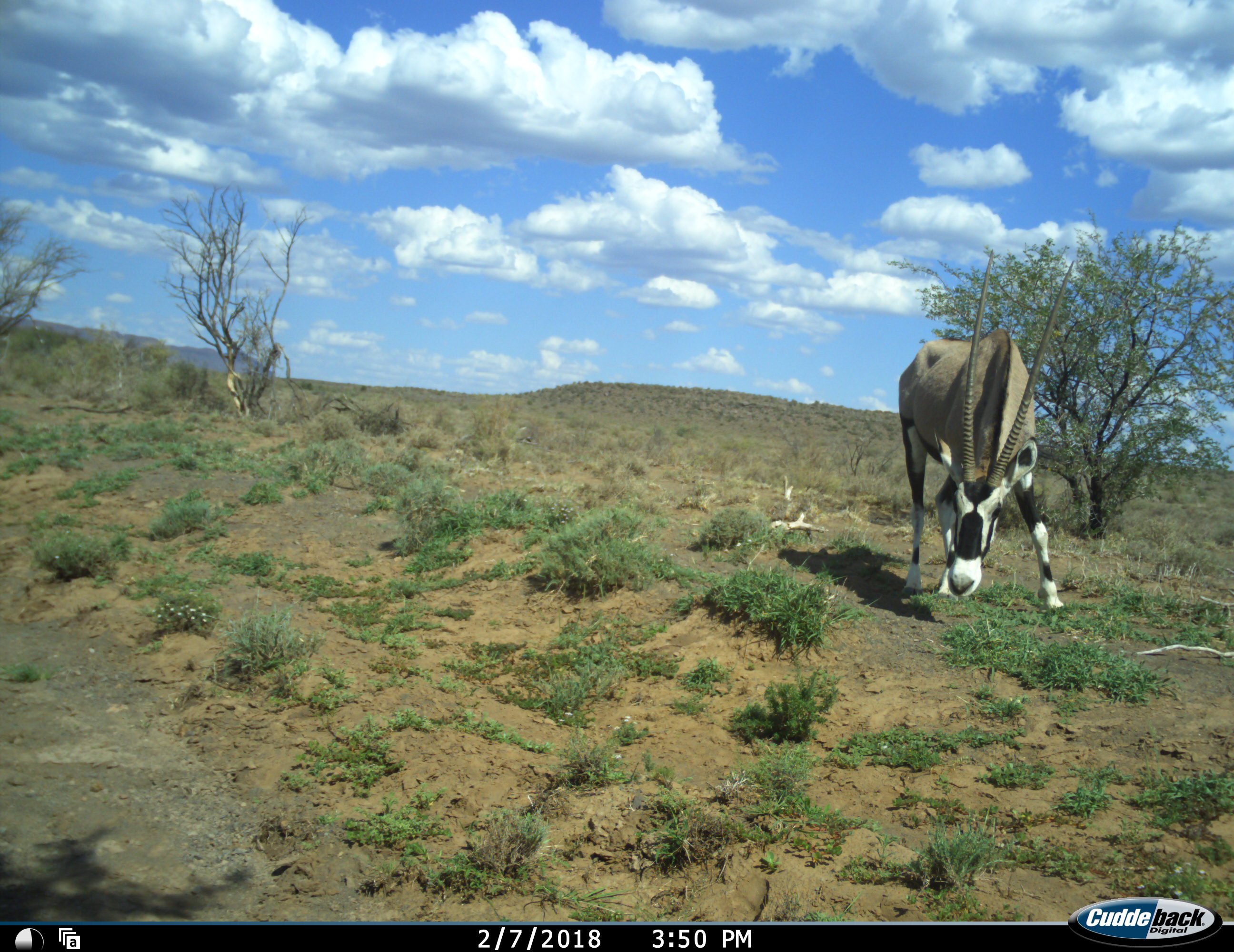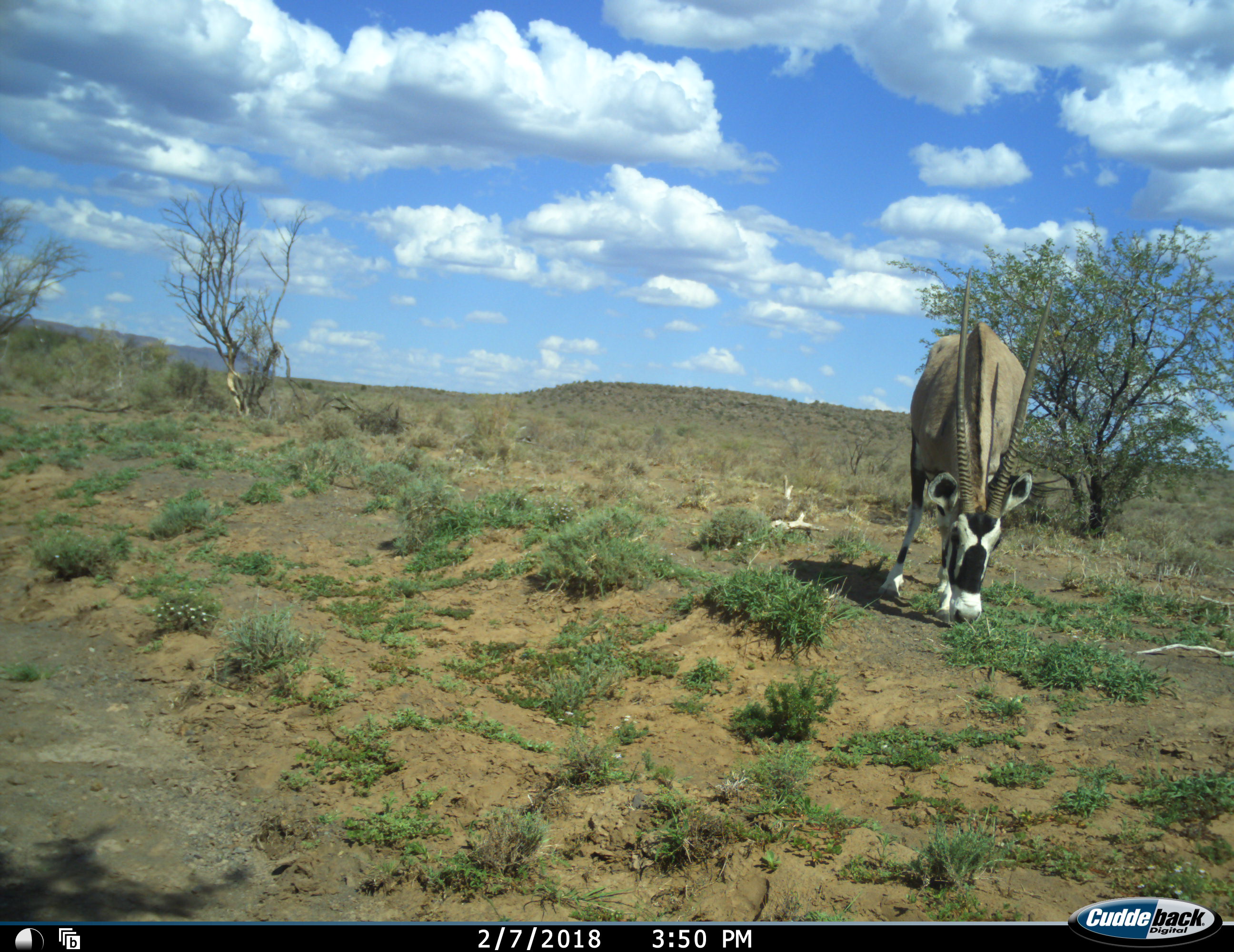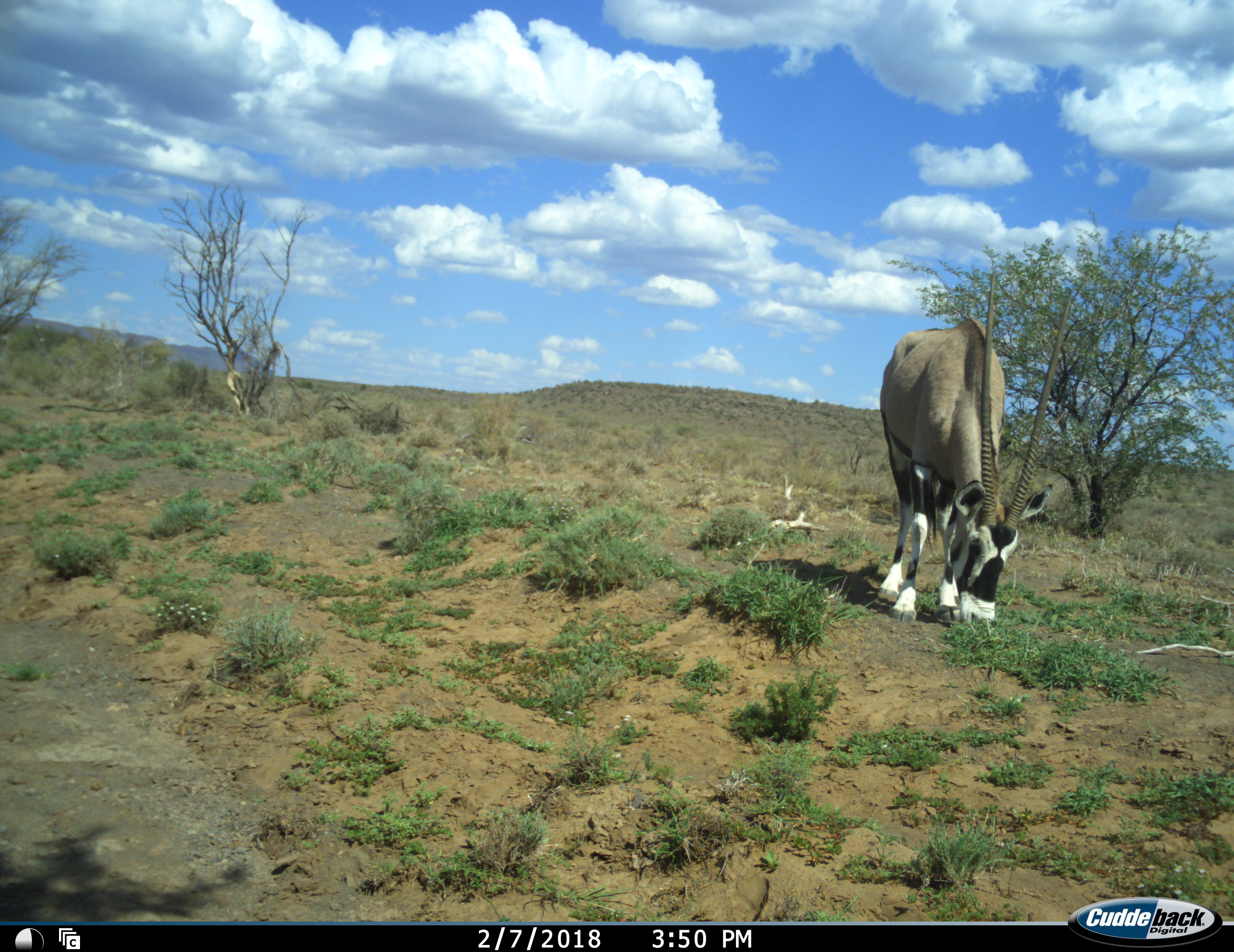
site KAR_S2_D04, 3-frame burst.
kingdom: Animalia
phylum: Chordata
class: Mammalia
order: Artiodactyla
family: Bovidae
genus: Oryx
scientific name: Oryx gazella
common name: gemsbok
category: oryx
Oryx (gemsbok) (Oryx gazella), count 1. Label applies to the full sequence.